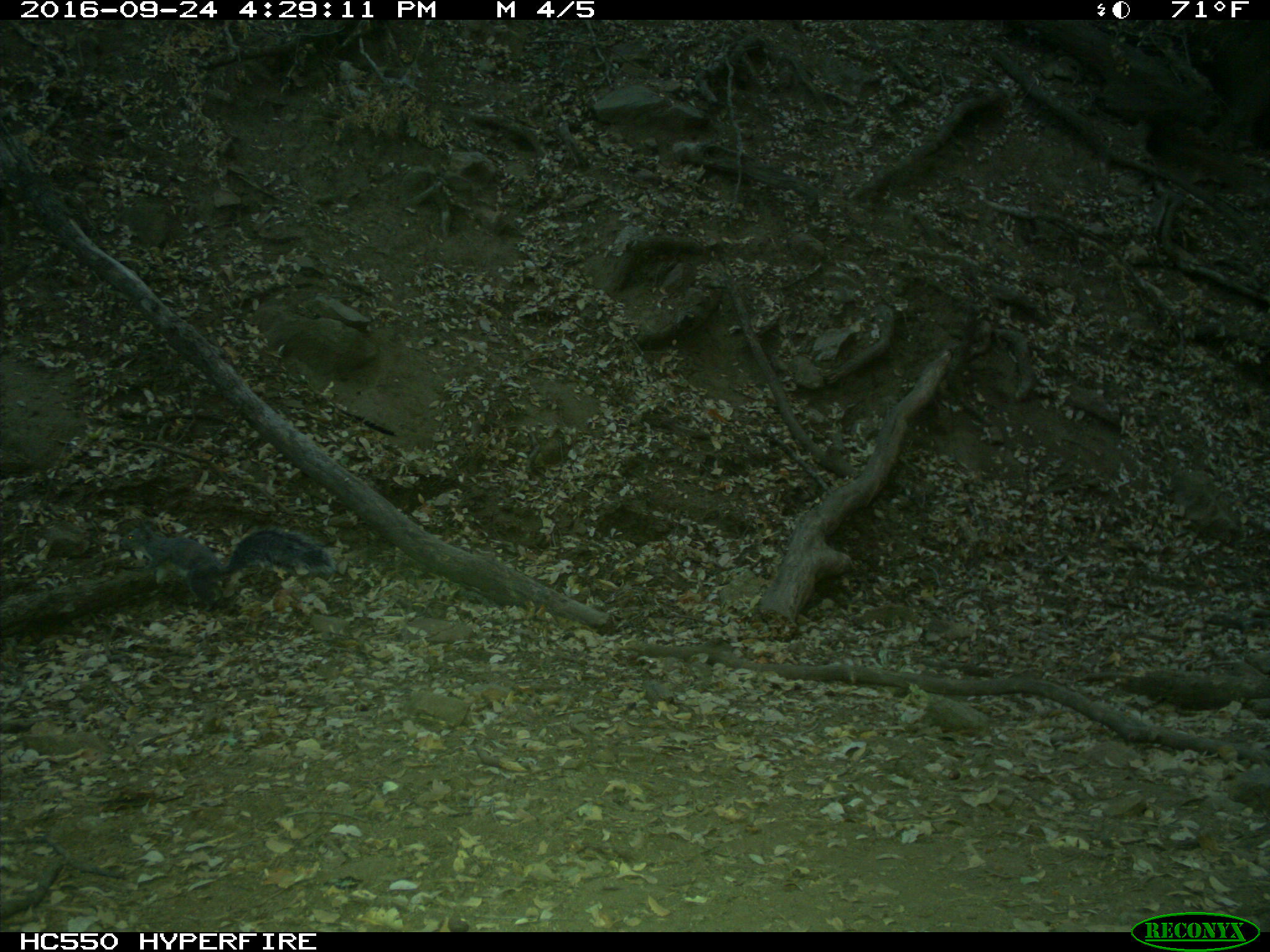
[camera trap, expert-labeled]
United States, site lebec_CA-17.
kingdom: Animalia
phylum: Chordata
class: Mammalia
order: Rodentia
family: Sciuridae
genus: Sciurus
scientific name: Sciurus carolinensis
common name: eastern gray squirrel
Sciurus carolinensis (eastern gray squirrel).